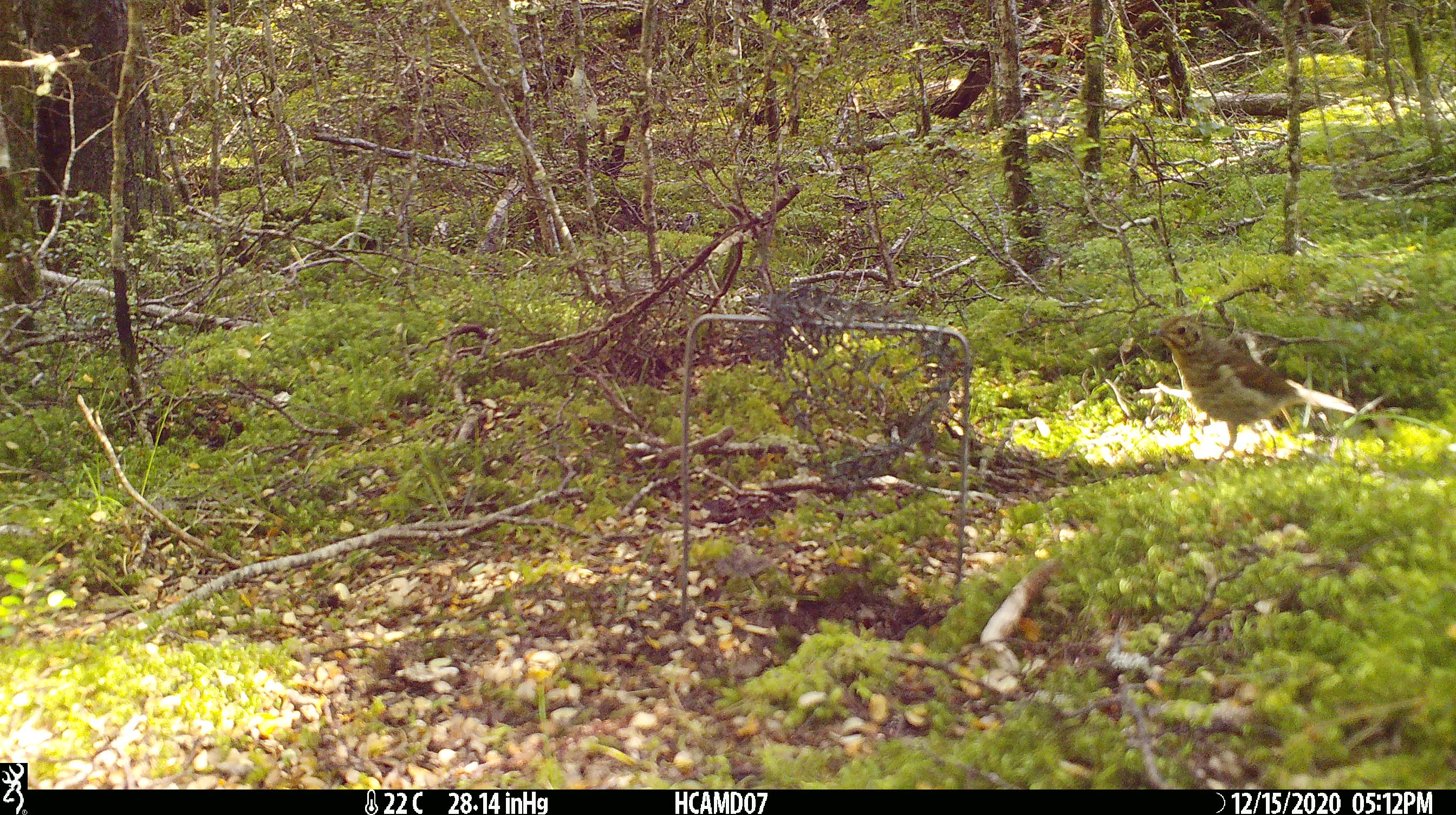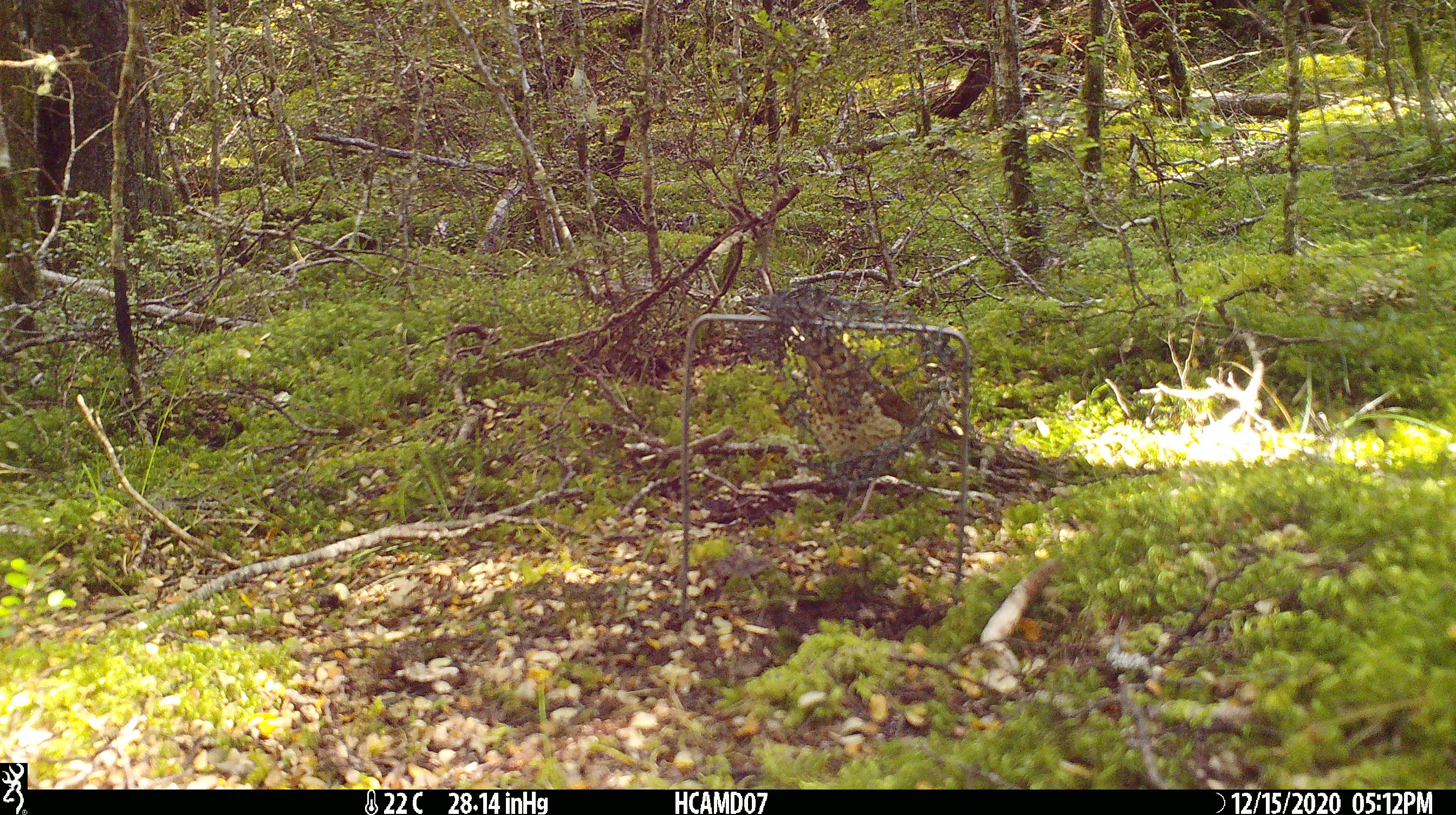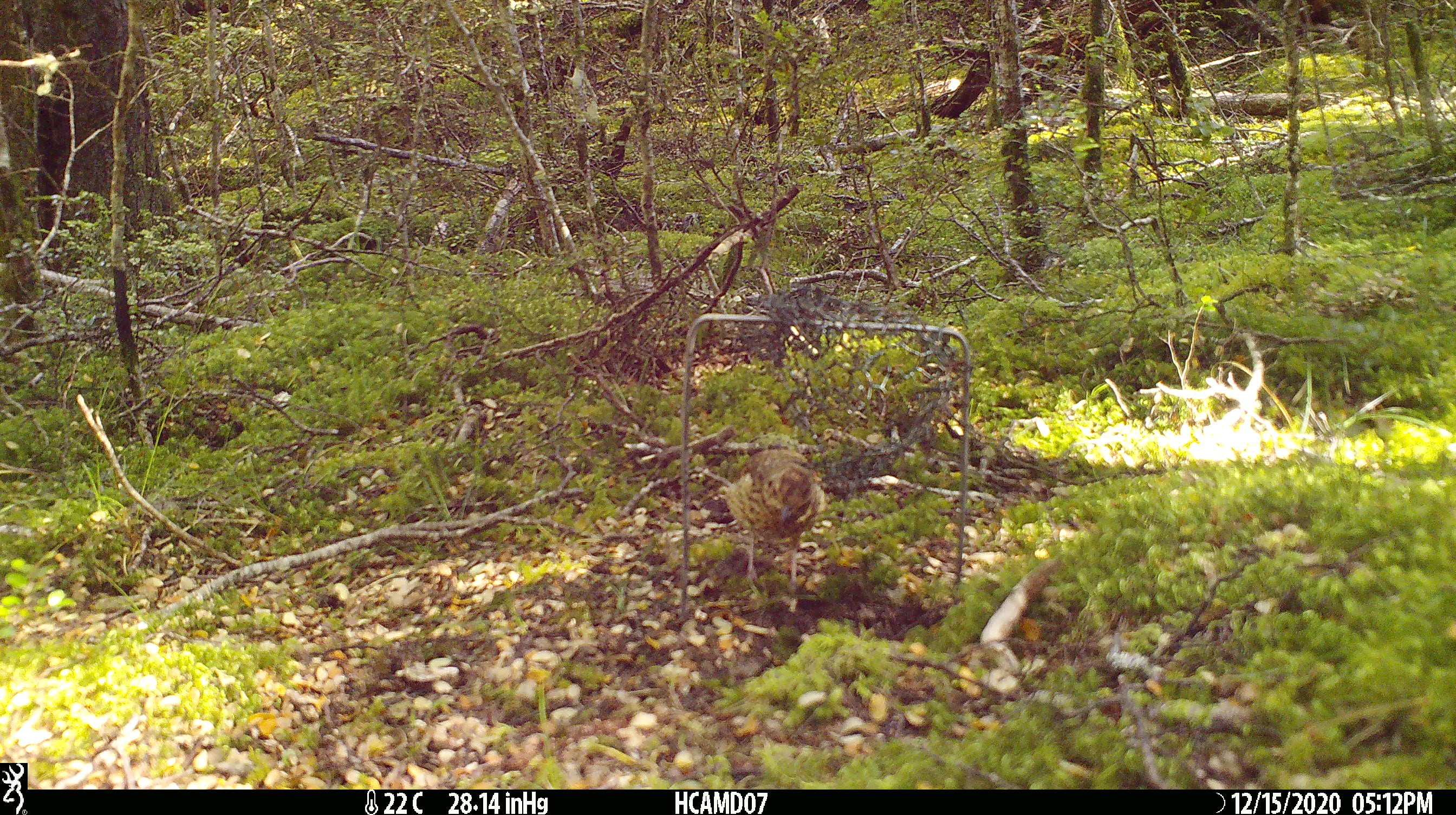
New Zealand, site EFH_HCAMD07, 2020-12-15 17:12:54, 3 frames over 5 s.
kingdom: Animalia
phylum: Chordata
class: Aves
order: Passeriformes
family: Turdidae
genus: Turdus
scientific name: Turdus philomelos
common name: song thrush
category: thrush